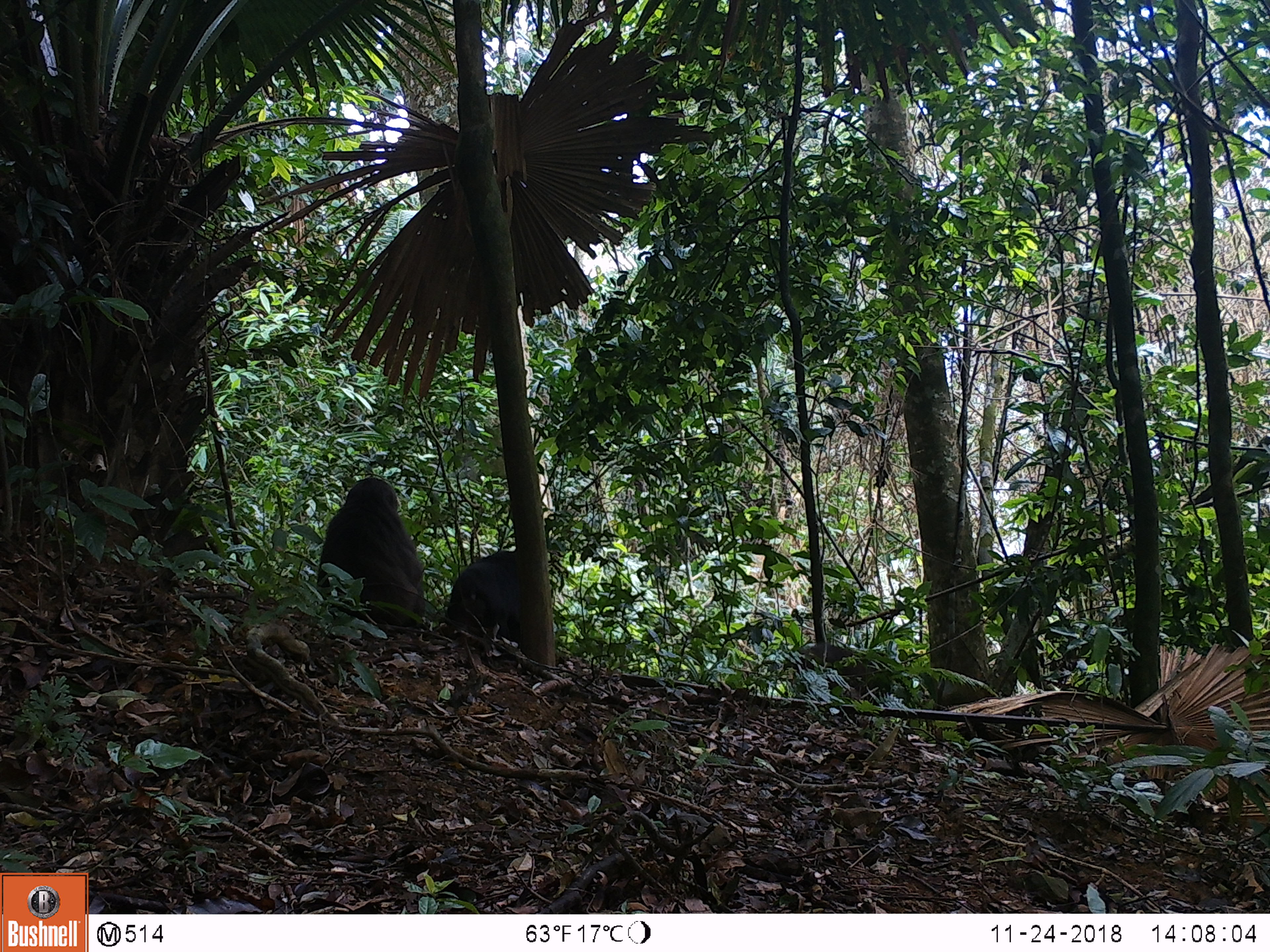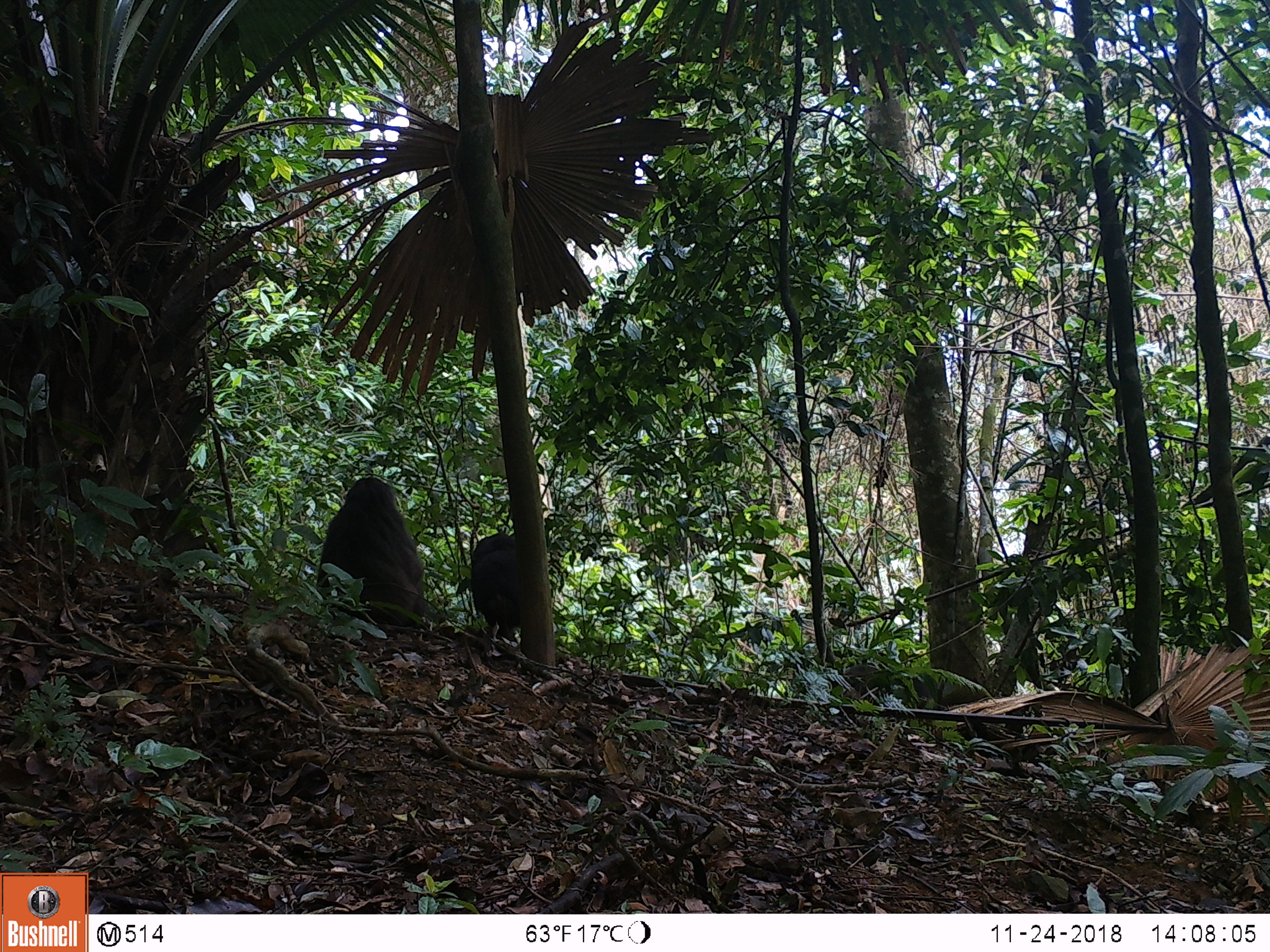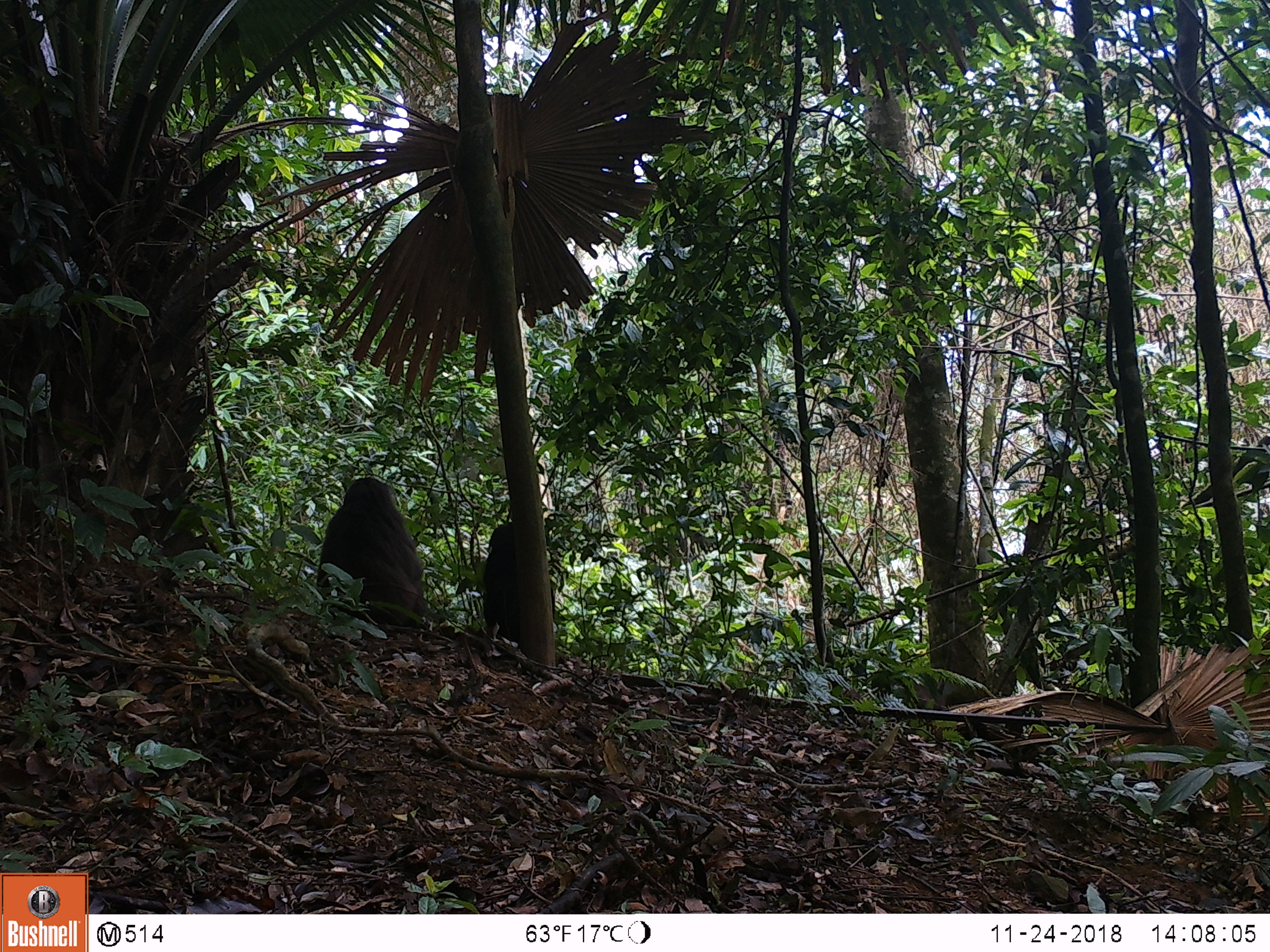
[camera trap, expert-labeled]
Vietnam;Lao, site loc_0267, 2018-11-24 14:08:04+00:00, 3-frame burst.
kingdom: Animalia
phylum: Chordata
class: Mammalia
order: Primates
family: Cercopithecidae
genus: Macaca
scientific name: Macaca arctoides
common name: stump-tailed macaque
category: stump tailed macaque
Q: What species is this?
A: Stump tailed macaque (stump-tailed macaque) (Macaca arctoides).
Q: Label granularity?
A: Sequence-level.